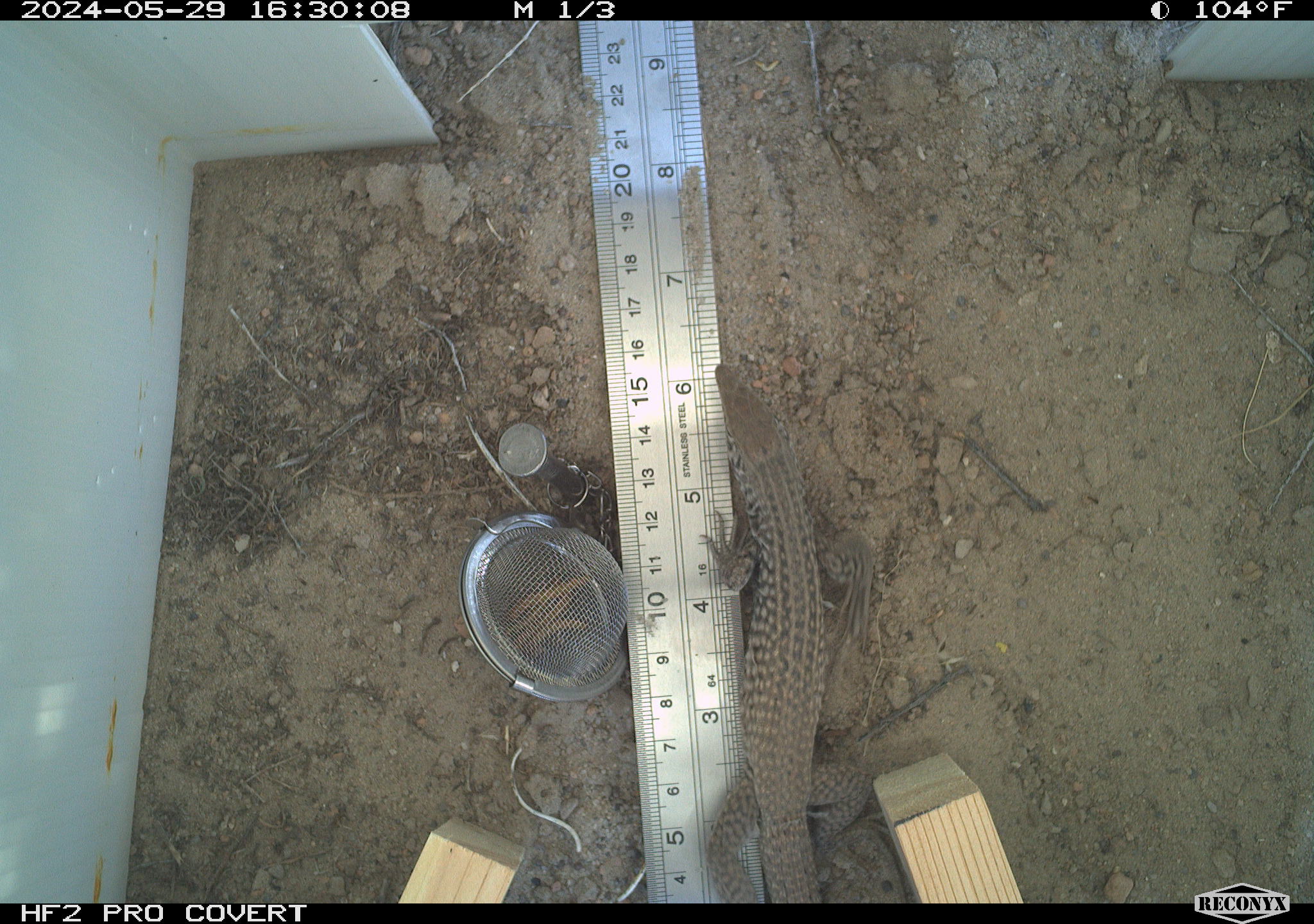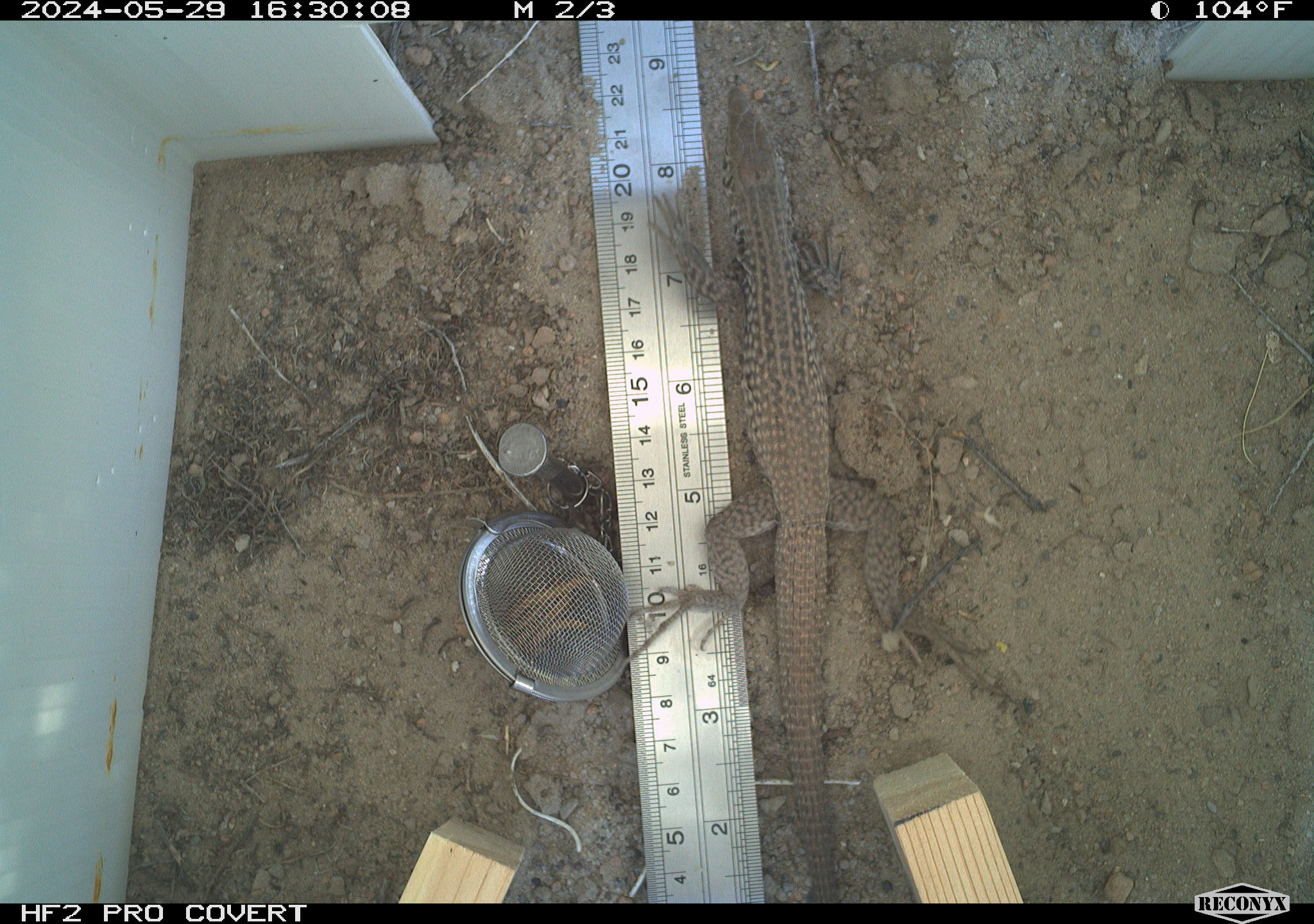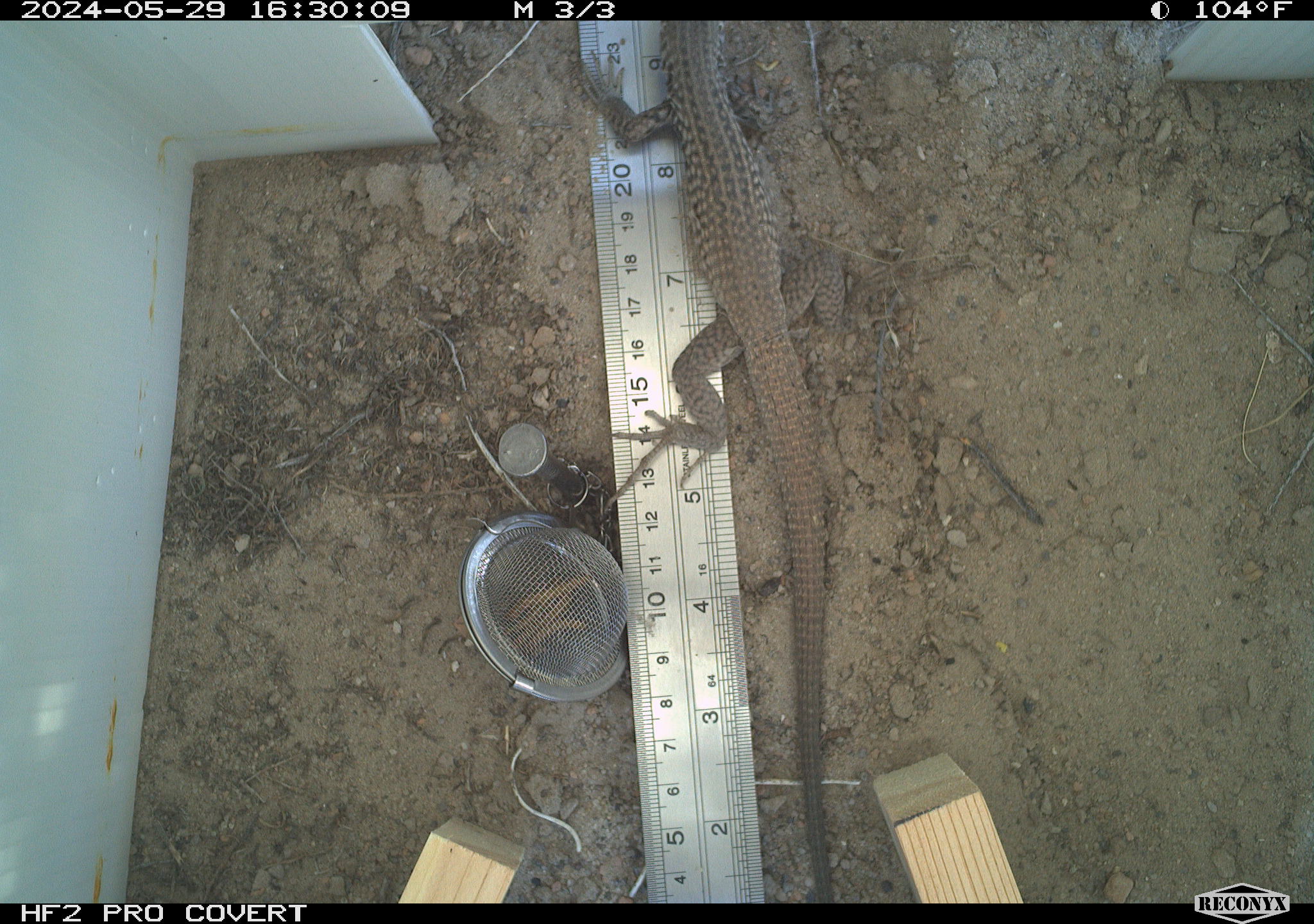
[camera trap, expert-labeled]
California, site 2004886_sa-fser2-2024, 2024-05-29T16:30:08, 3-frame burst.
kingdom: Animalia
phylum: Chordata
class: Reptilia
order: Squamata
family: Teiidae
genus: Aspidoscelis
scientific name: Aspidoscelis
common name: whiptail lizards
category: aspidoscelis species